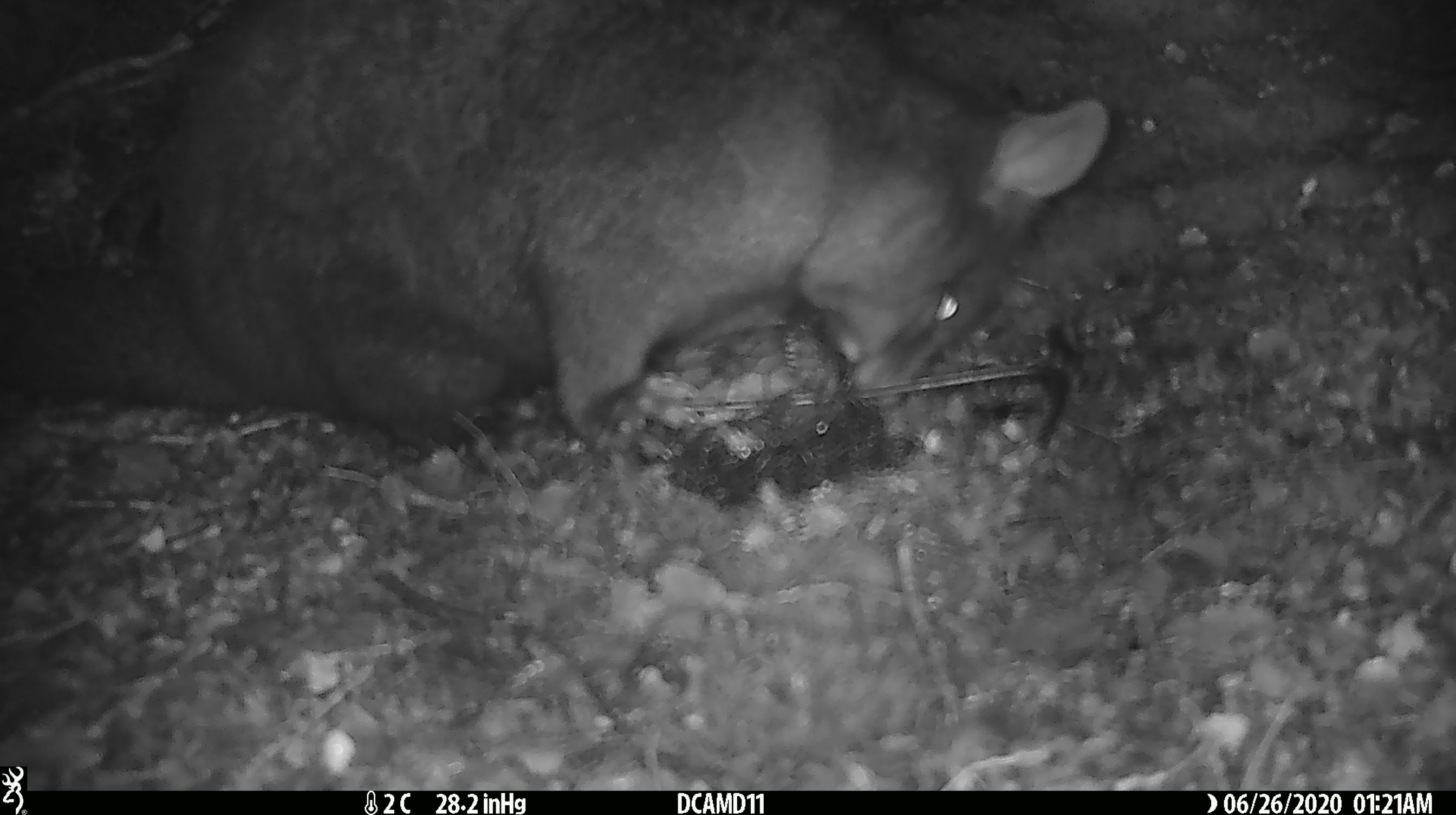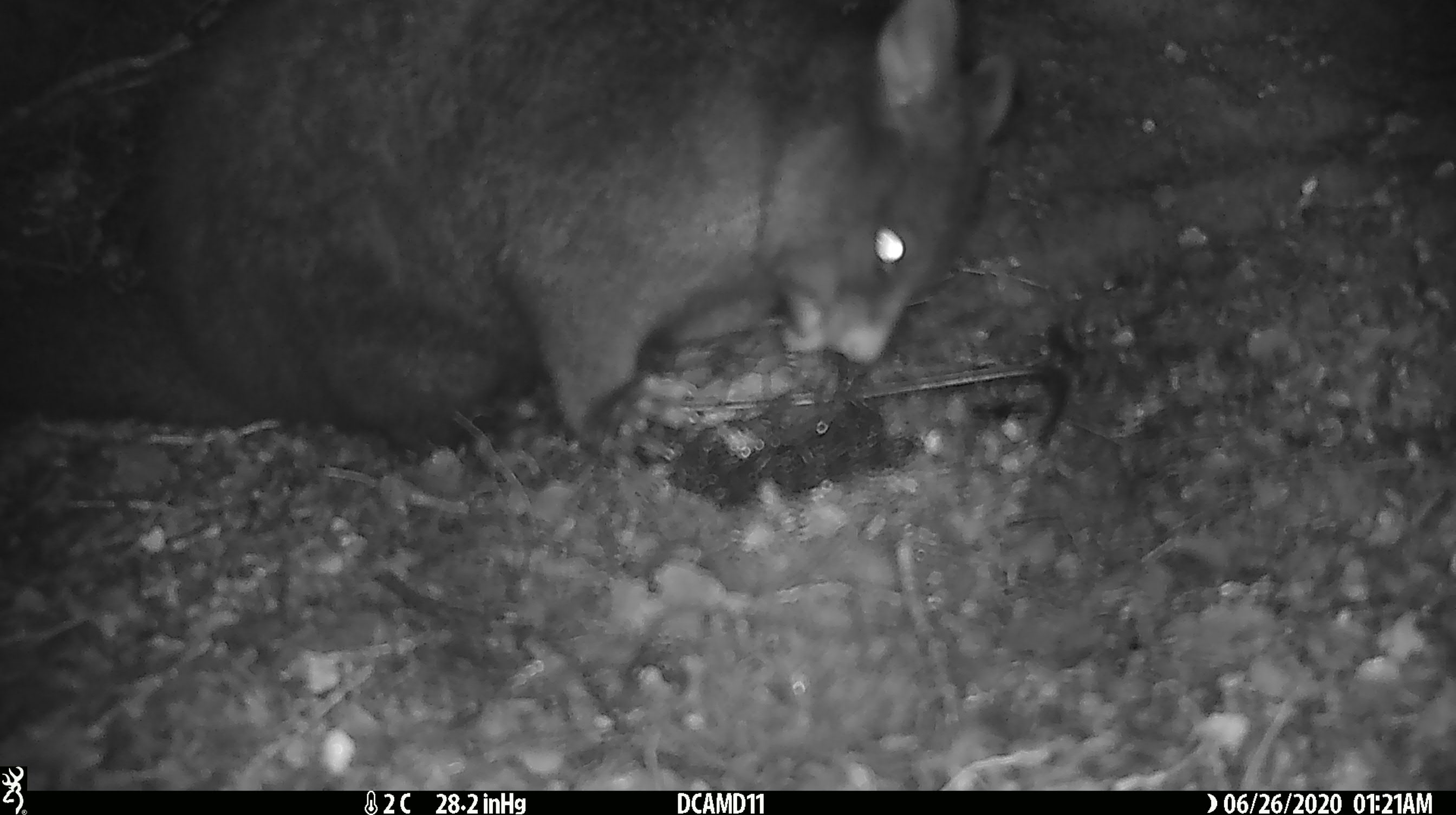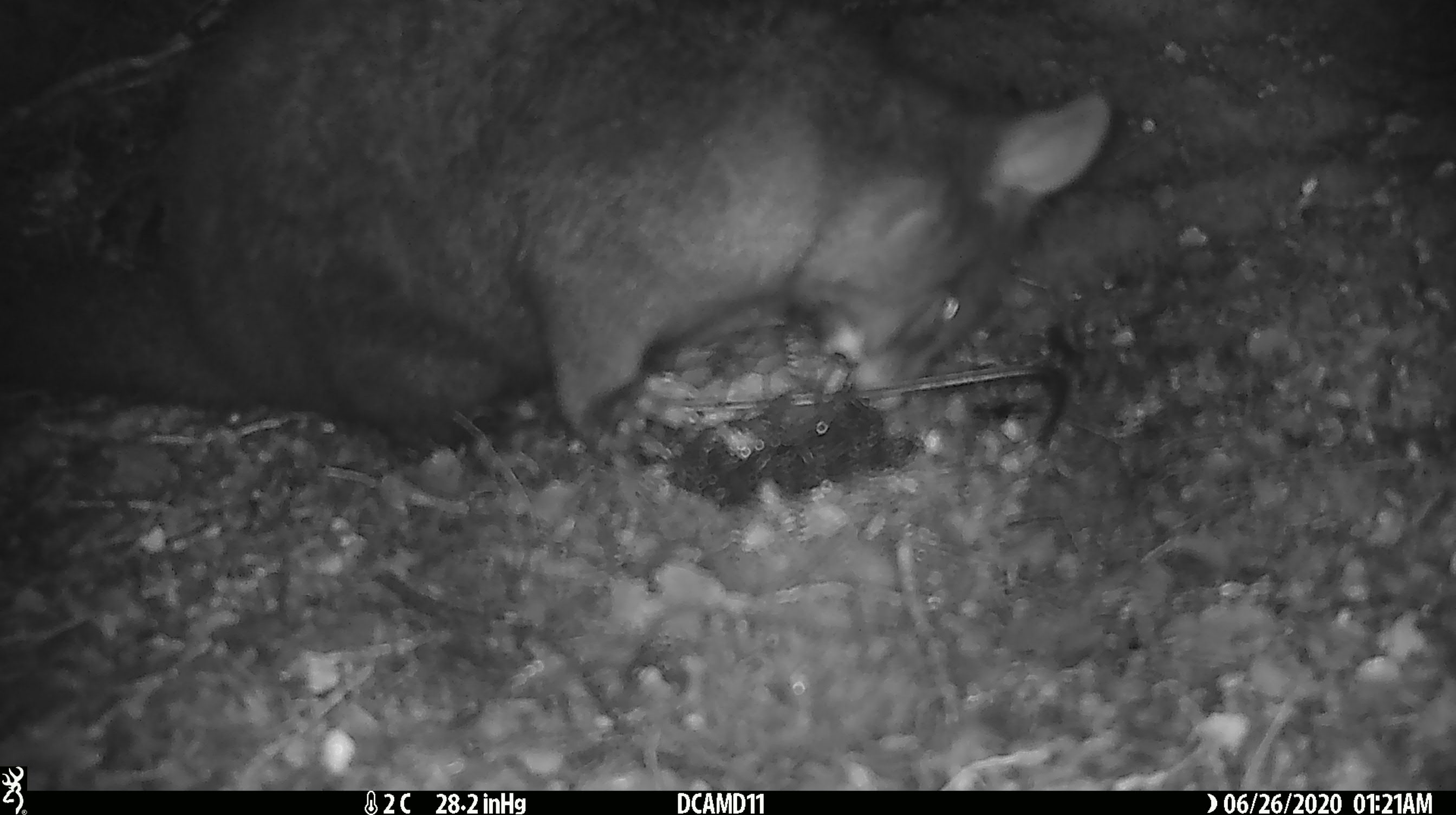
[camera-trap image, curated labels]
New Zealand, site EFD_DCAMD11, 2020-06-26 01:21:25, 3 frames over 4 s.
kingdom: Animalia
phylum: Chordata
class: Mammalia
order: Diprotodontia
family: Phalangeridae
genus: Trichosurus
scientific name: Trichosurus vulpecula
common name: common brushtail possum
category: possum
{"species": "possum (common brushtail possum) (Trichosurus vulpecula)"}